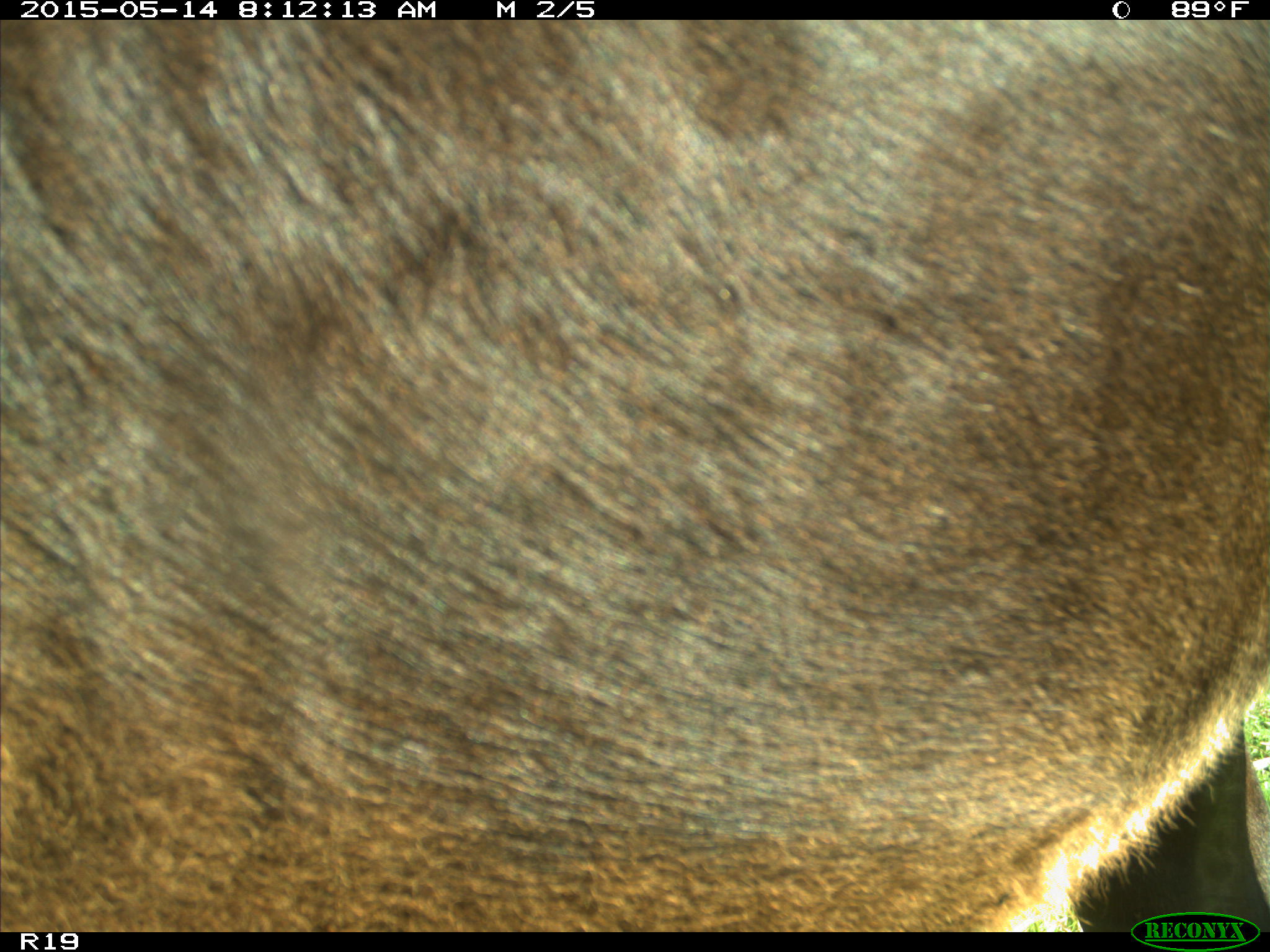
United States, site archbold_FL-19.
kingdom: Animalia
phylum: Chordata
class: Mammalia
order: Artiodactyla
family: Bovidae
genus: Bos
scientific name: Bos taurus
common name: domestic cow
Bos taurus (domestic cow).